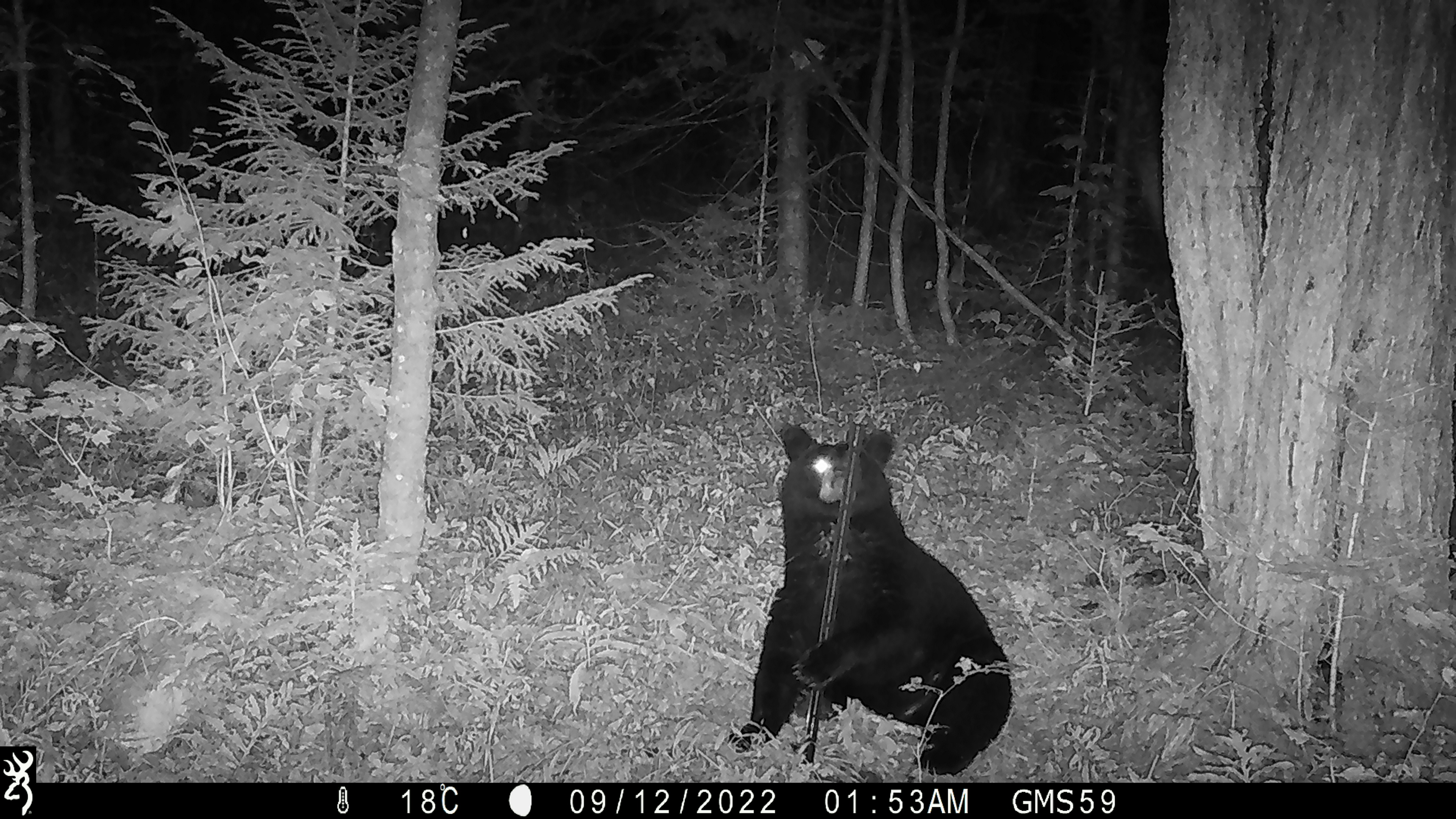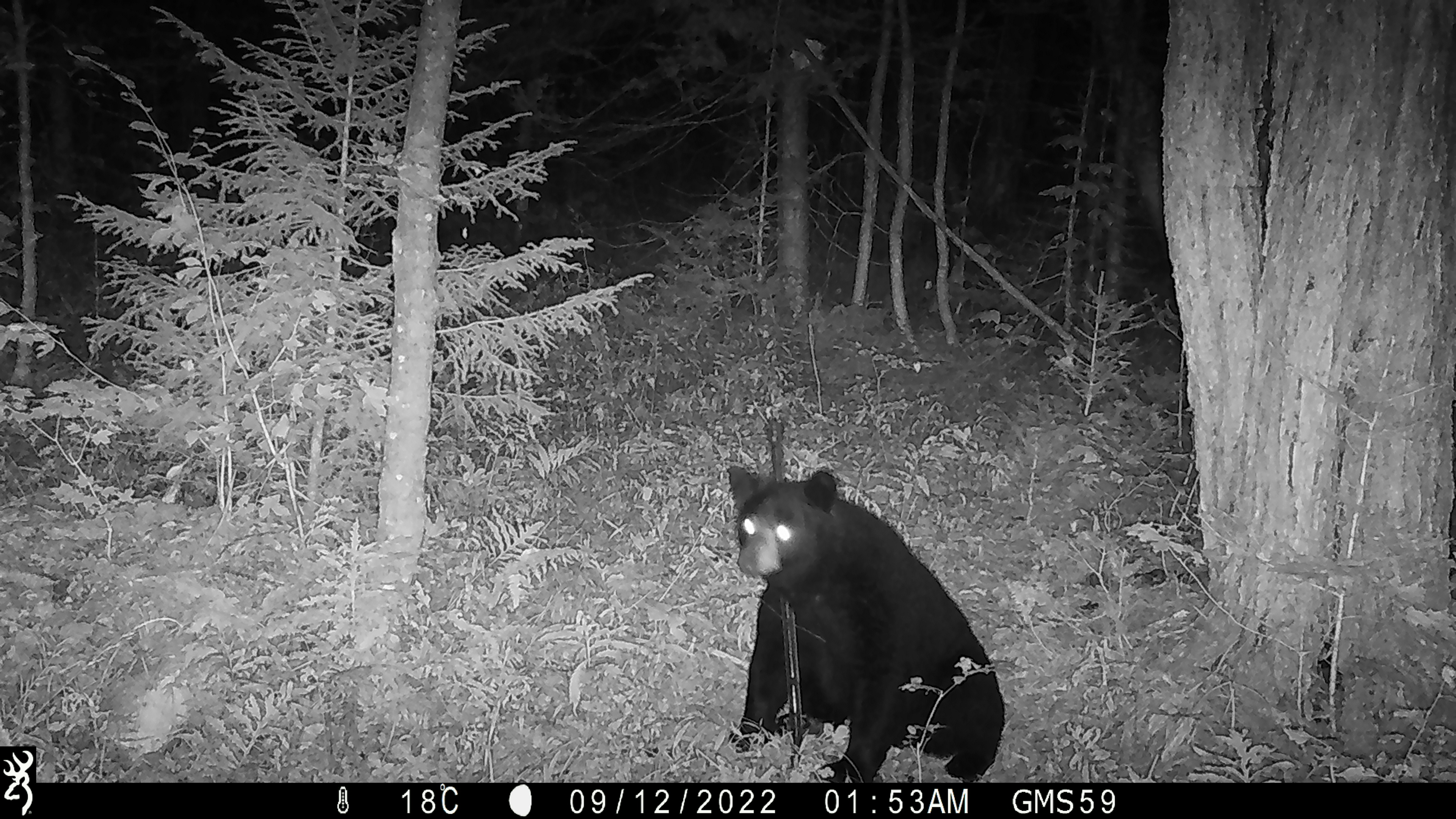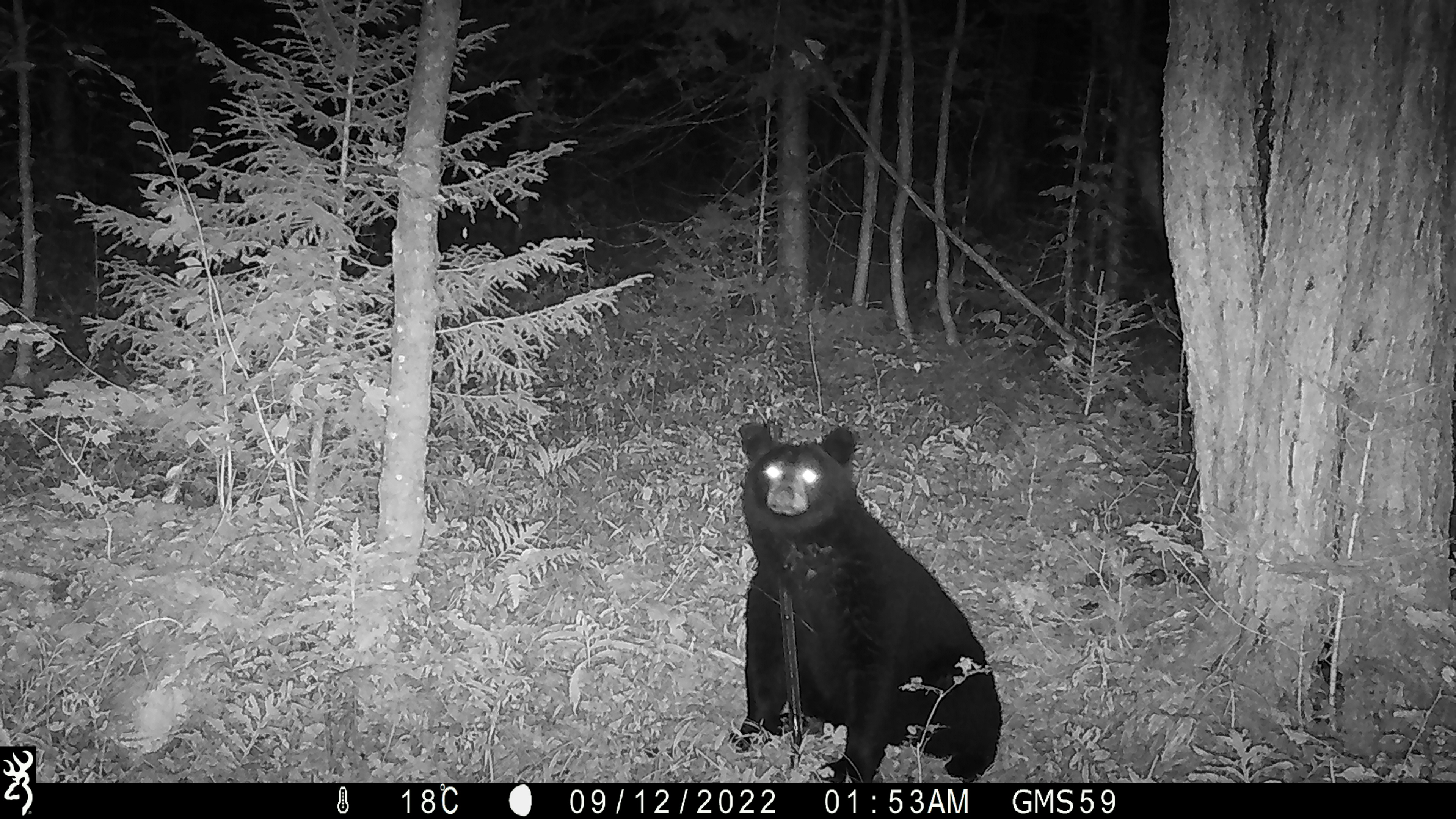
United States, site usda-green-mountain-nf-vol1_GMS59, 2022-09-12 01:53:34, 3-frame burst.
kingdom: Animalia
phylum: Chordata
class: Mammalia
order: Carnivora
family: Ursidae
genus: Ursus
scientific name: Ursus americanus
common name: black bear